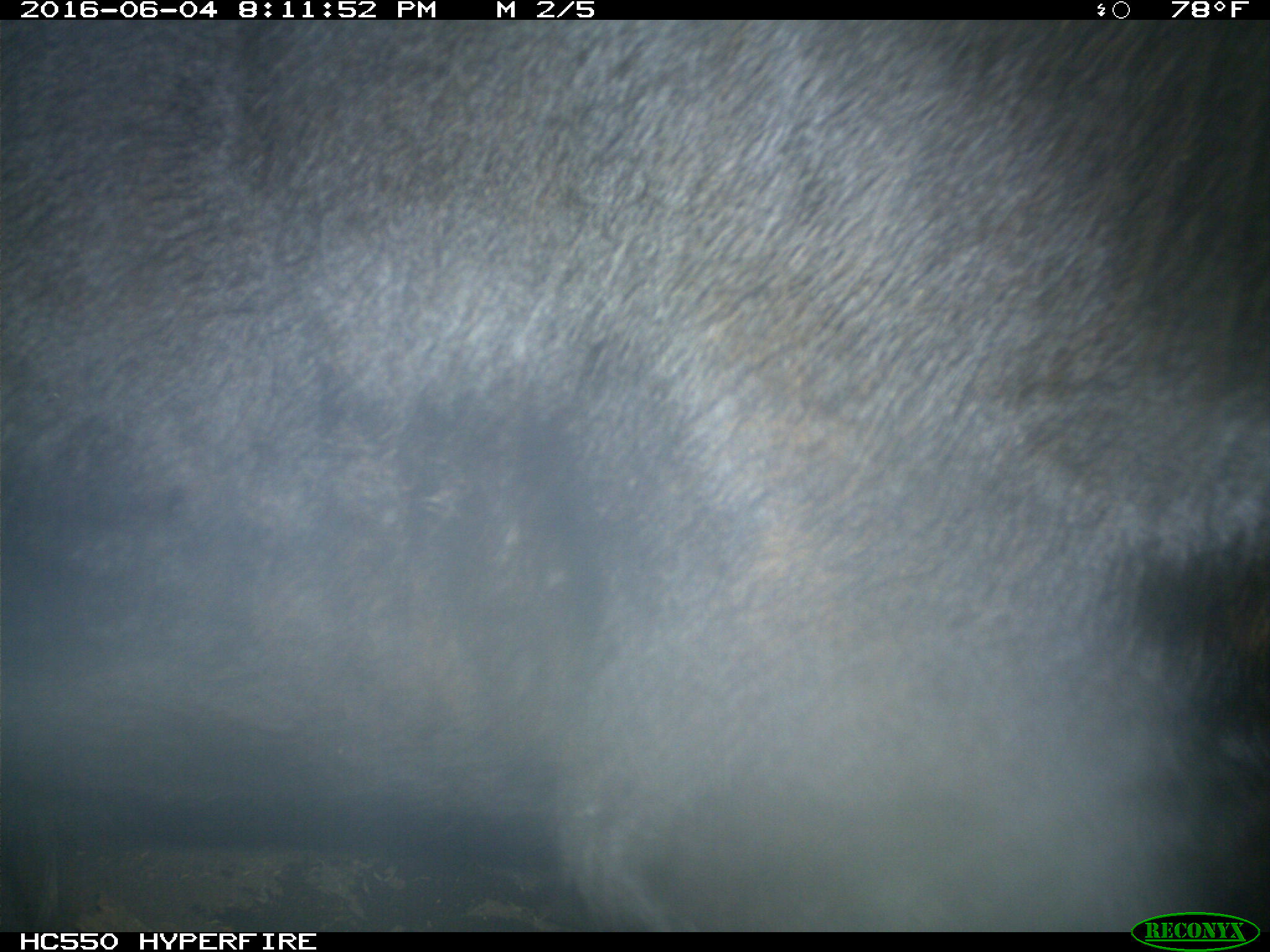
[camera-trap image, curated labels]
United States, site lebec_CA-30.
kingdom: Animalia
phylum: Chordata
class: Mammalia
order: Artiodactyla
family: Bovidae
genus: Bos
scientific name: Bos taurus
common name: domestic cow